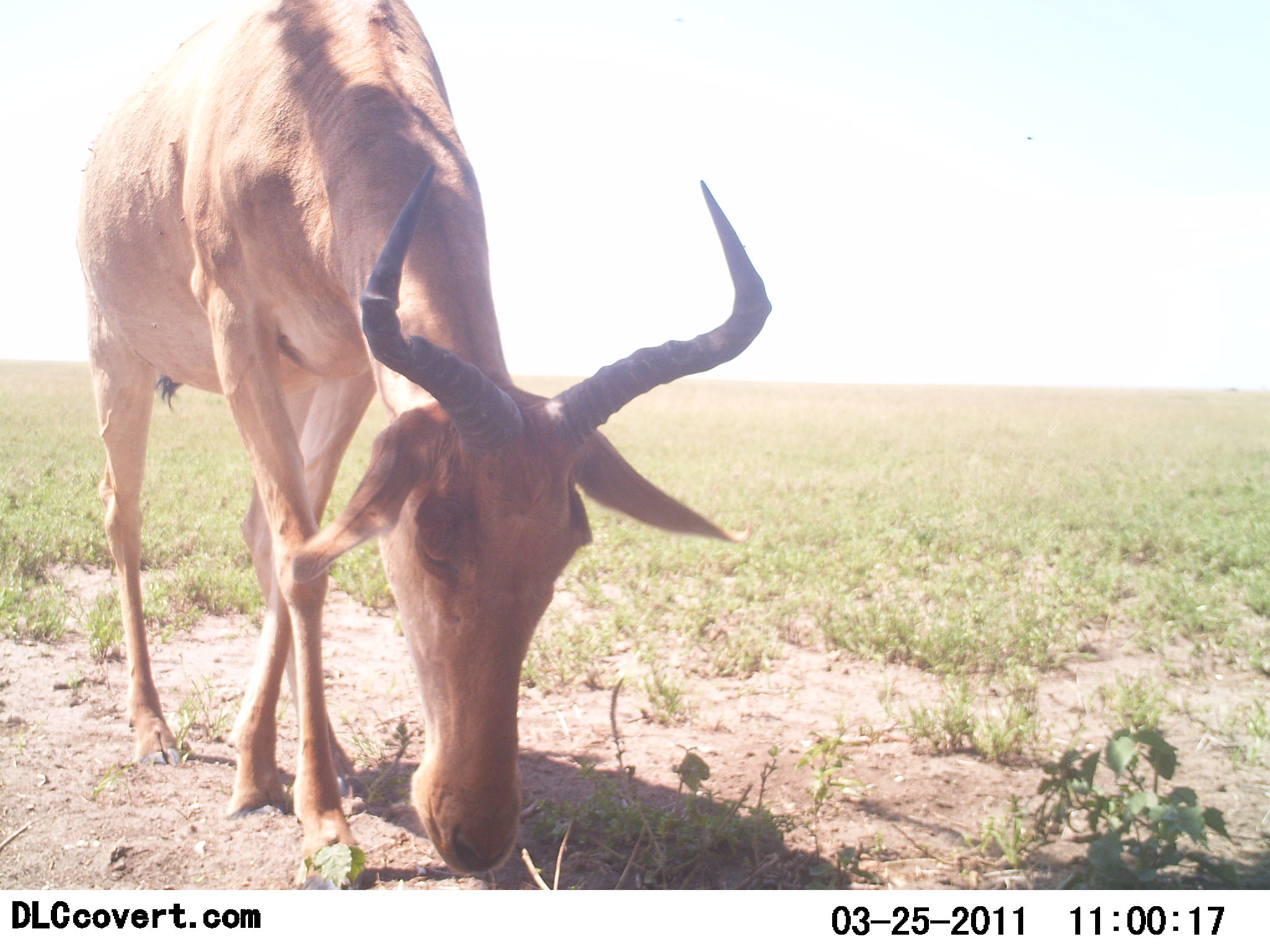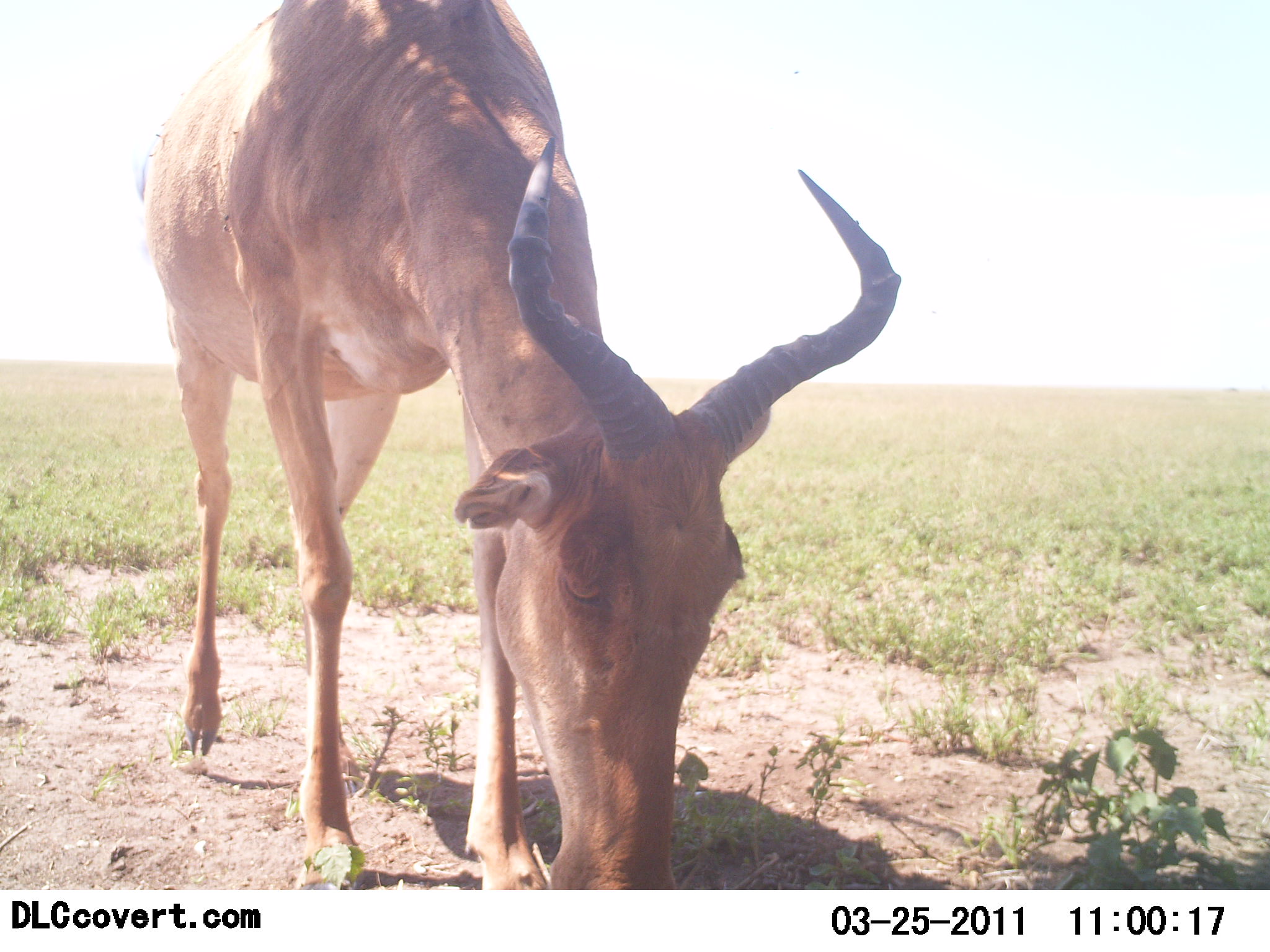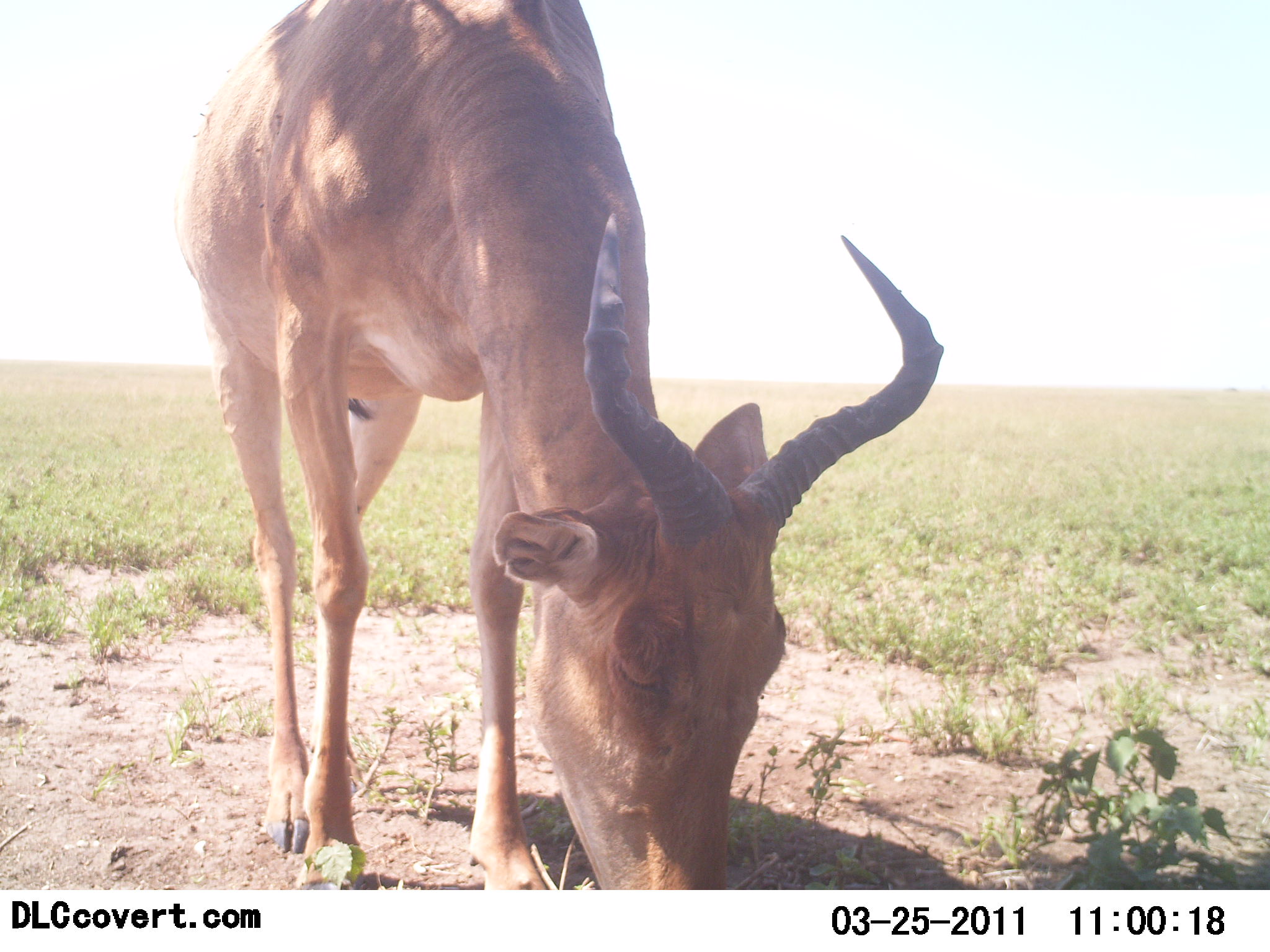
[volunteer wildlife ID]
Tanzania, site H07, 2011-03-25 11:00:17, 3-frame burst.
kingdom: Animalia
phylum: Chordata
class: Mammalia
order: Artiodactyla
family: Bovidae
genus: Alcelaphus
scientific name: Alcelaphus buselaphus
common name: hartebeest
Hartebeest (Alcelaphus buselaphus), count 1. Behavior (volunteer vote fractions): standing 9%, resting 0%, moving 36%, interacting 0%. Young present (vote fraction): 0%. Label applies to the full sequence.